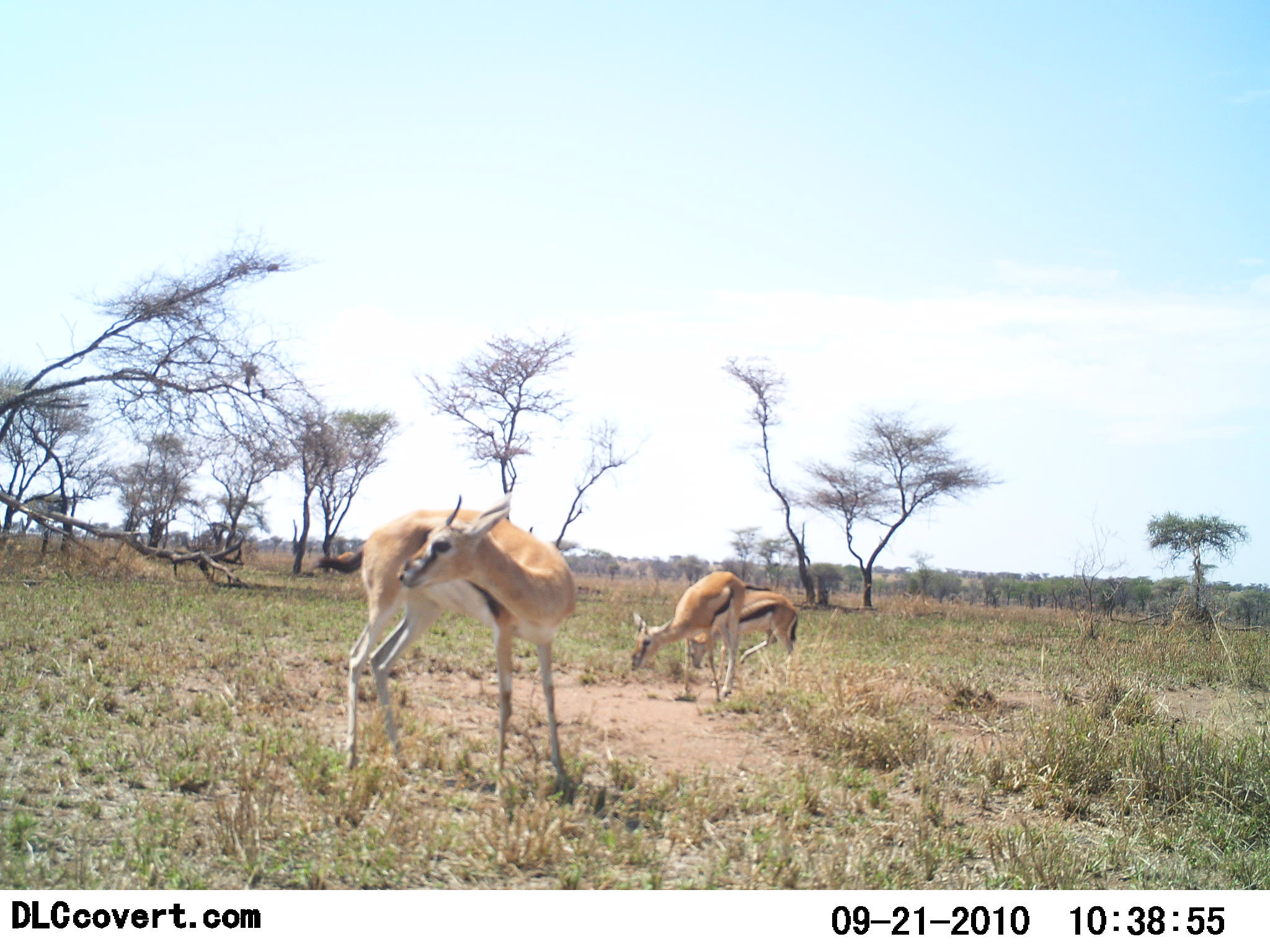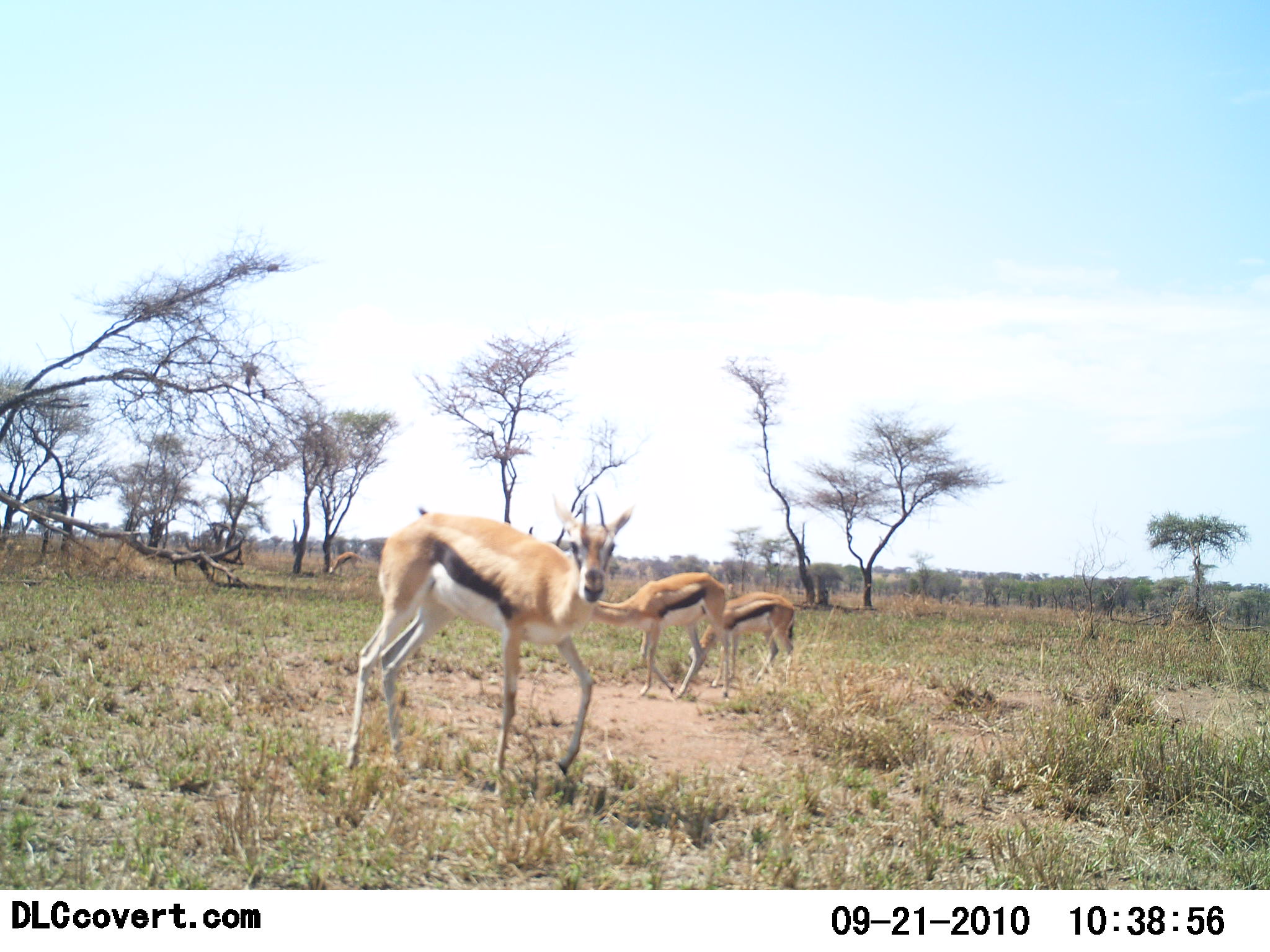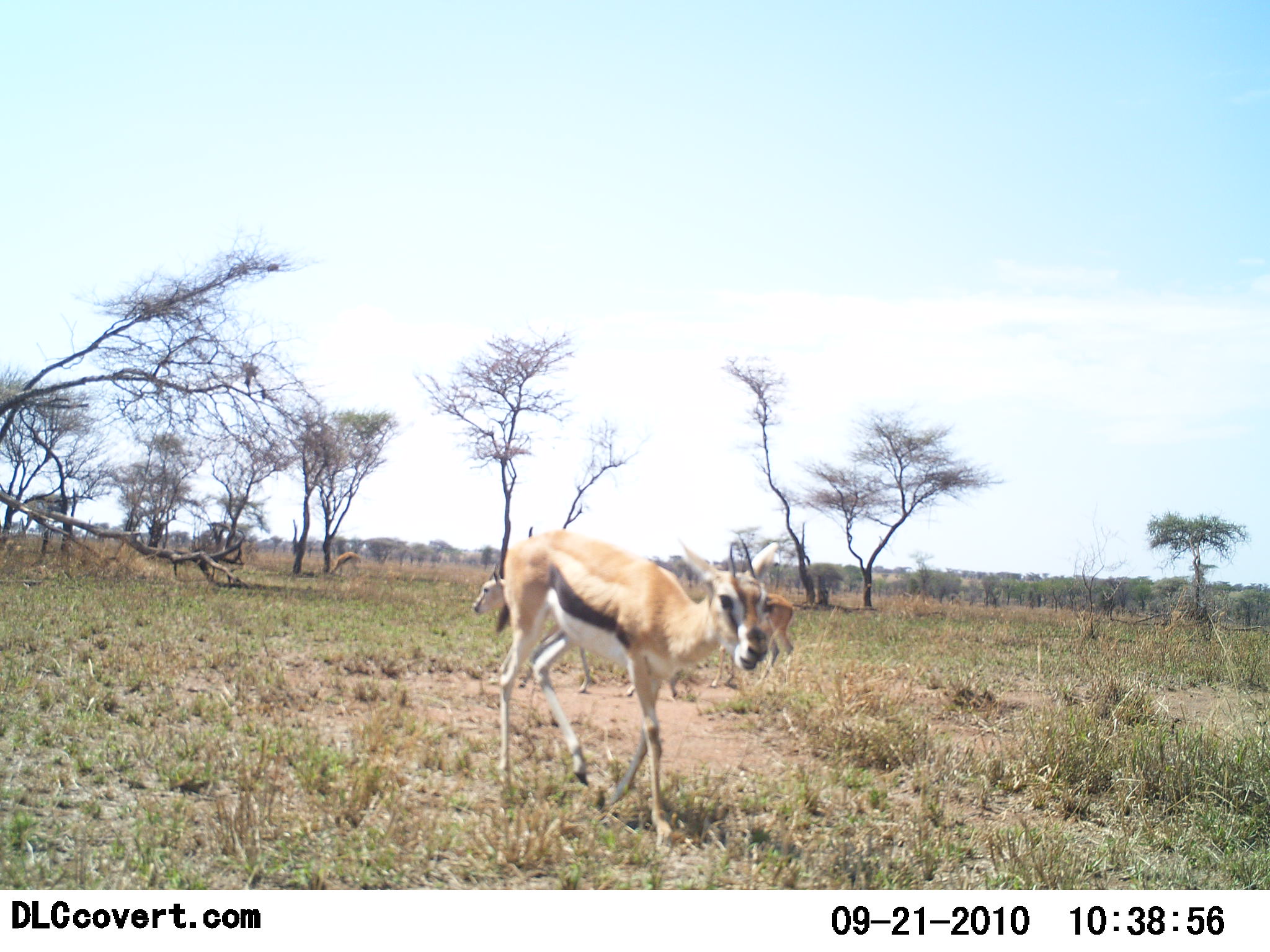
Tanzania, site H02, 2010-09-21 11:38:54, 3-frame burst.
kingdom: Animalia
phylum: Chordata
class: Mammalia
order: Artiodactyla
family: Bovidae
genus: Eudorcas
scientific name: Eudorcas thomsonii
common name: thomson's gazelle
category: gazellethomsons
Gazellethomsons (thomson's gazelle) (Eudorcas thomsonii), count 3. Behavior (volunteer vote fractions): standing 46%, resting 0%, moving 62%, interacting 8%. Young present (vote fraction): 0%. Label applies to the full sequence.